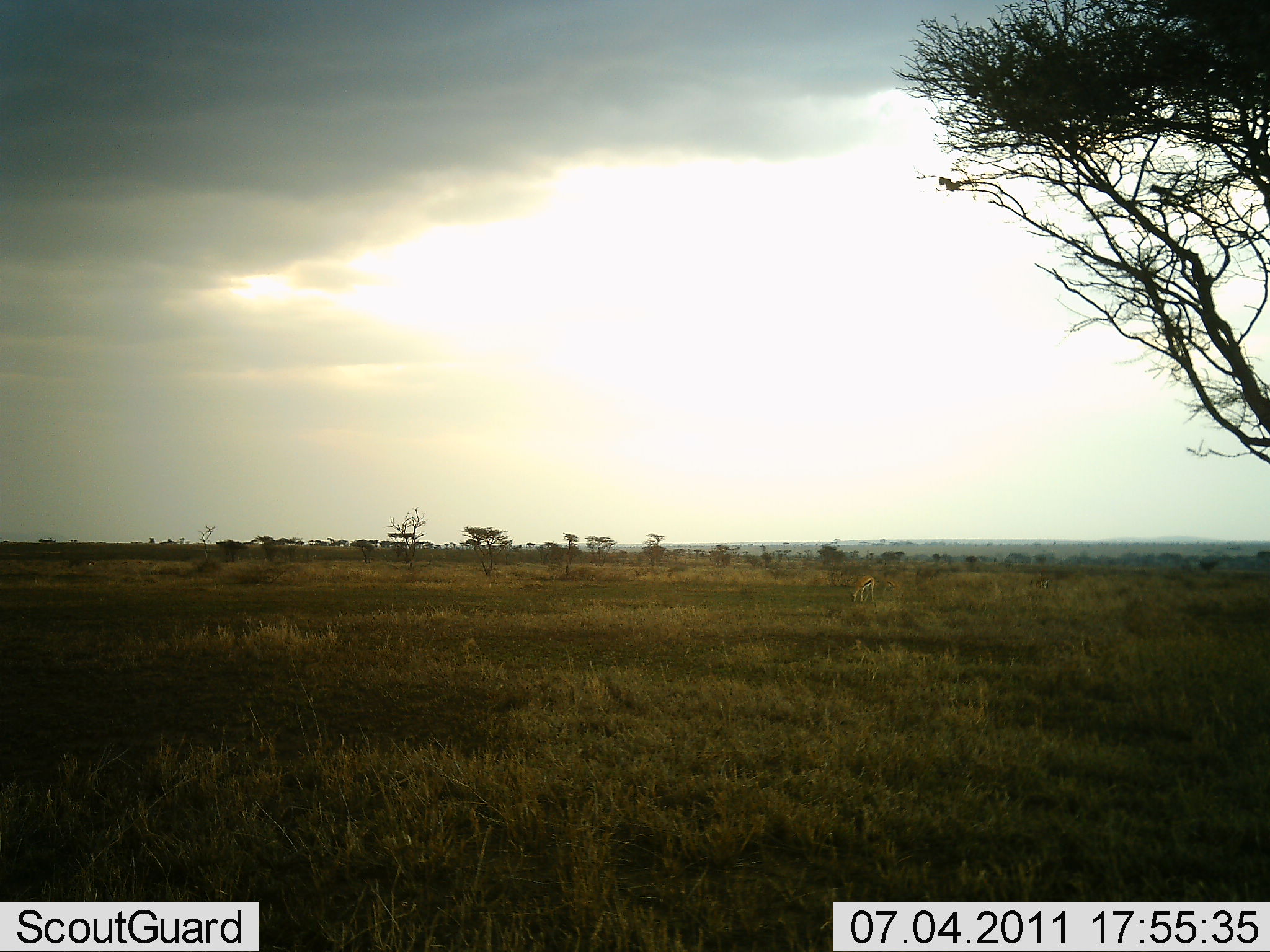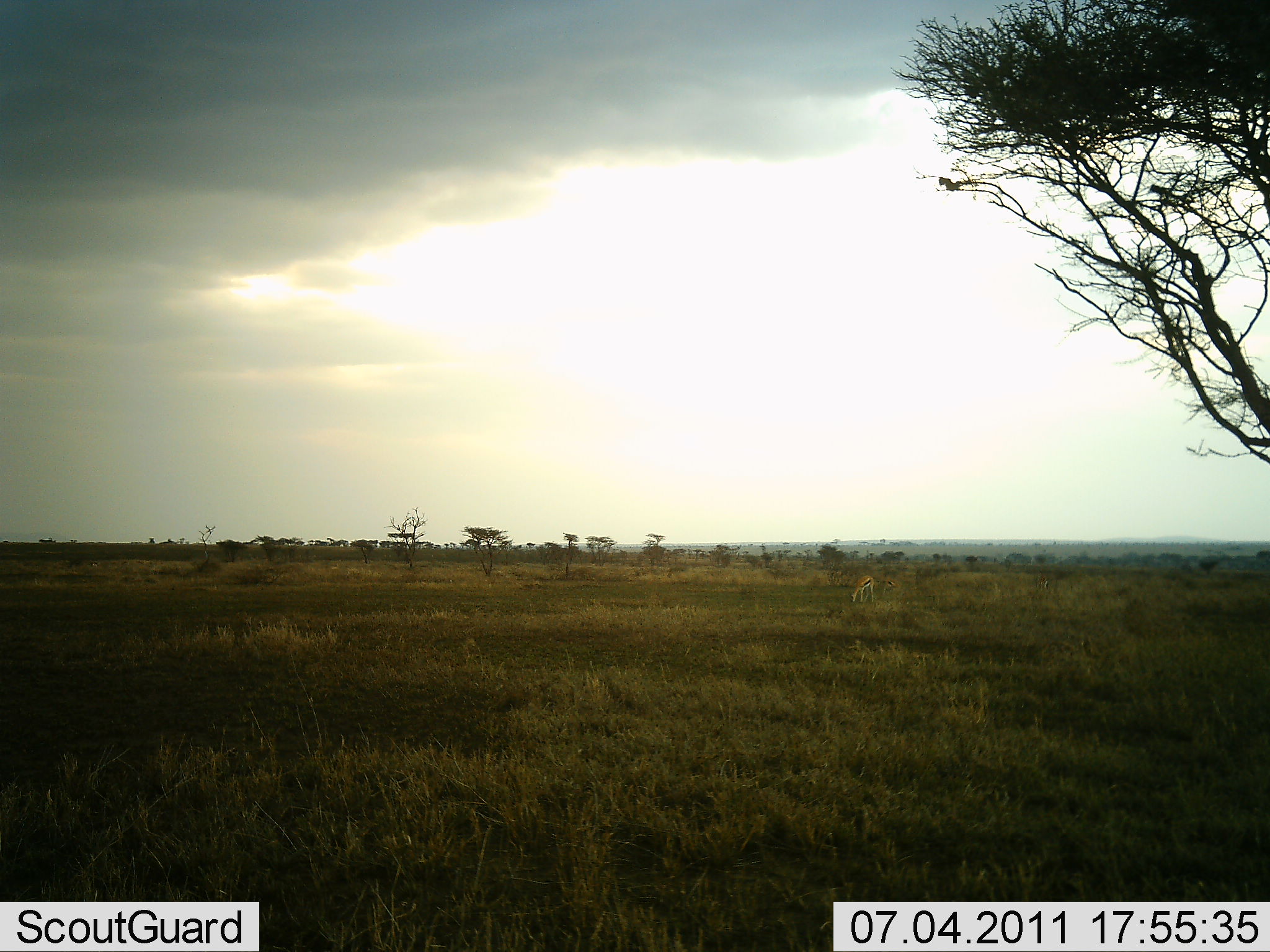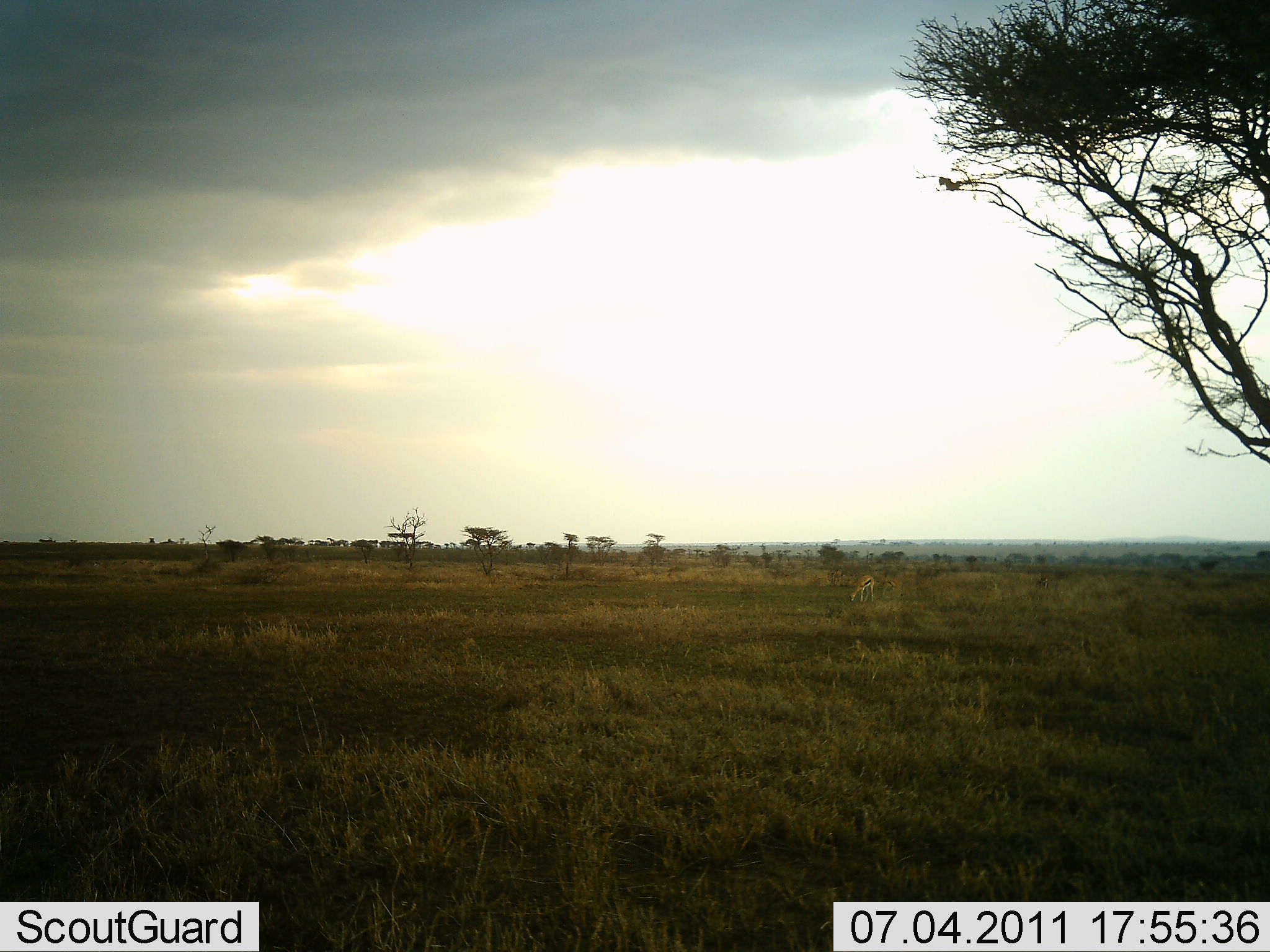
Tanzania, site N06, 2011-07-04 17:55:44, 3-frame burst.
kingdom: Animalia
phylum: Chordata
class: Mammalia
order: Artiodactyla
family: Bovidae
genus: Eudorcas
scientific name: Eudorcas thomsonii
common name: thomson's gazelle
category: gazellethomsons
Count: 1.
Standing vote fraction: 25%.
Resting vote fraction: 0%.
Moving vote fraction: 0%.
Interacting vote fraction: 0%.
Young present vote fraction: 0%.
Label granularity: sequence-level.